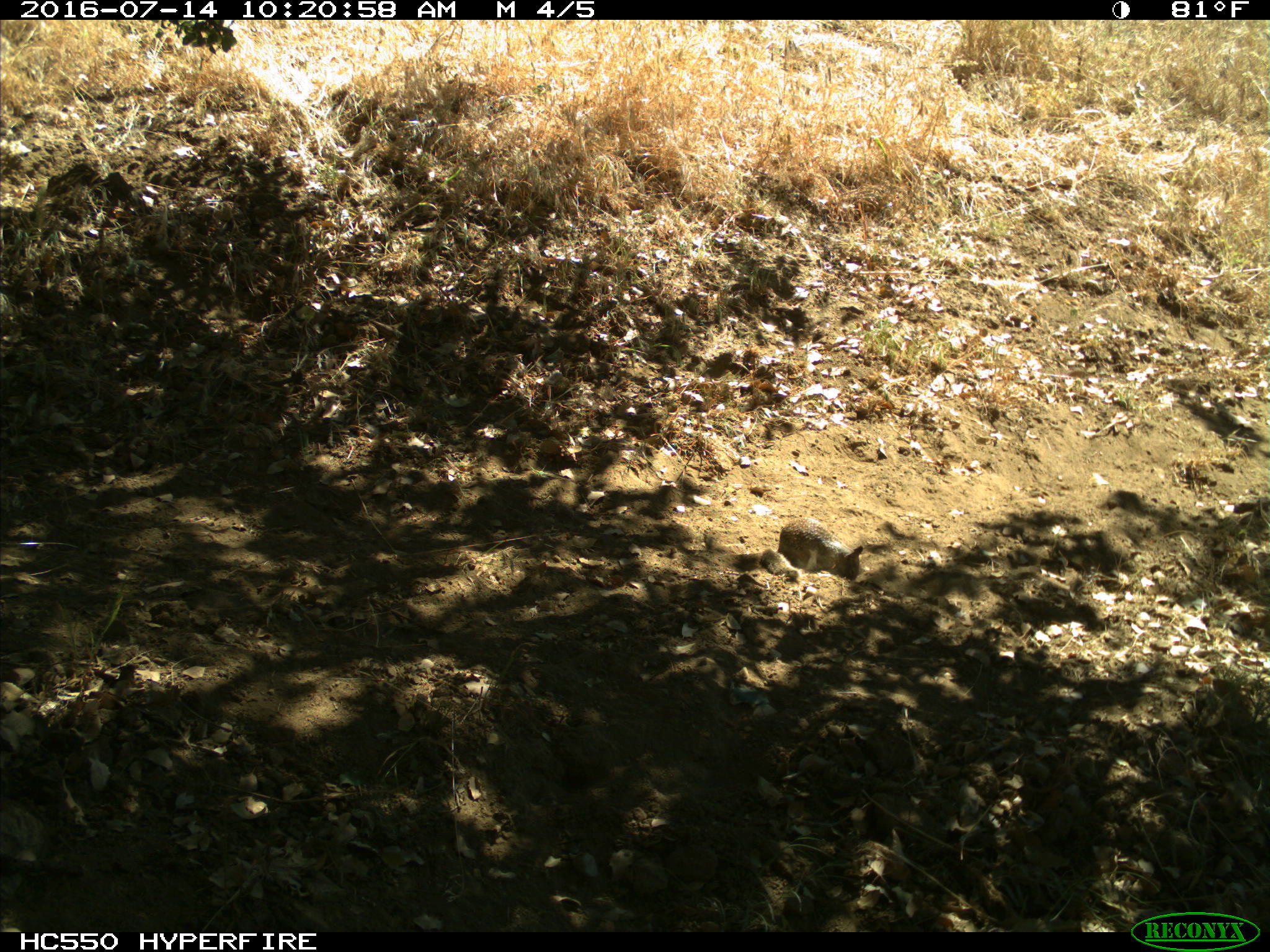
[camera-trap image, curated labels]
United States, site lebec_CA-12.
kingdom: Animalia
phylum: Chordata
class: Mammalia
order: Rodentia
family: Sciuridae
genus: Otospermophilus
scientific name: Otospermophilus beecheyi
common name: california ground squirrel